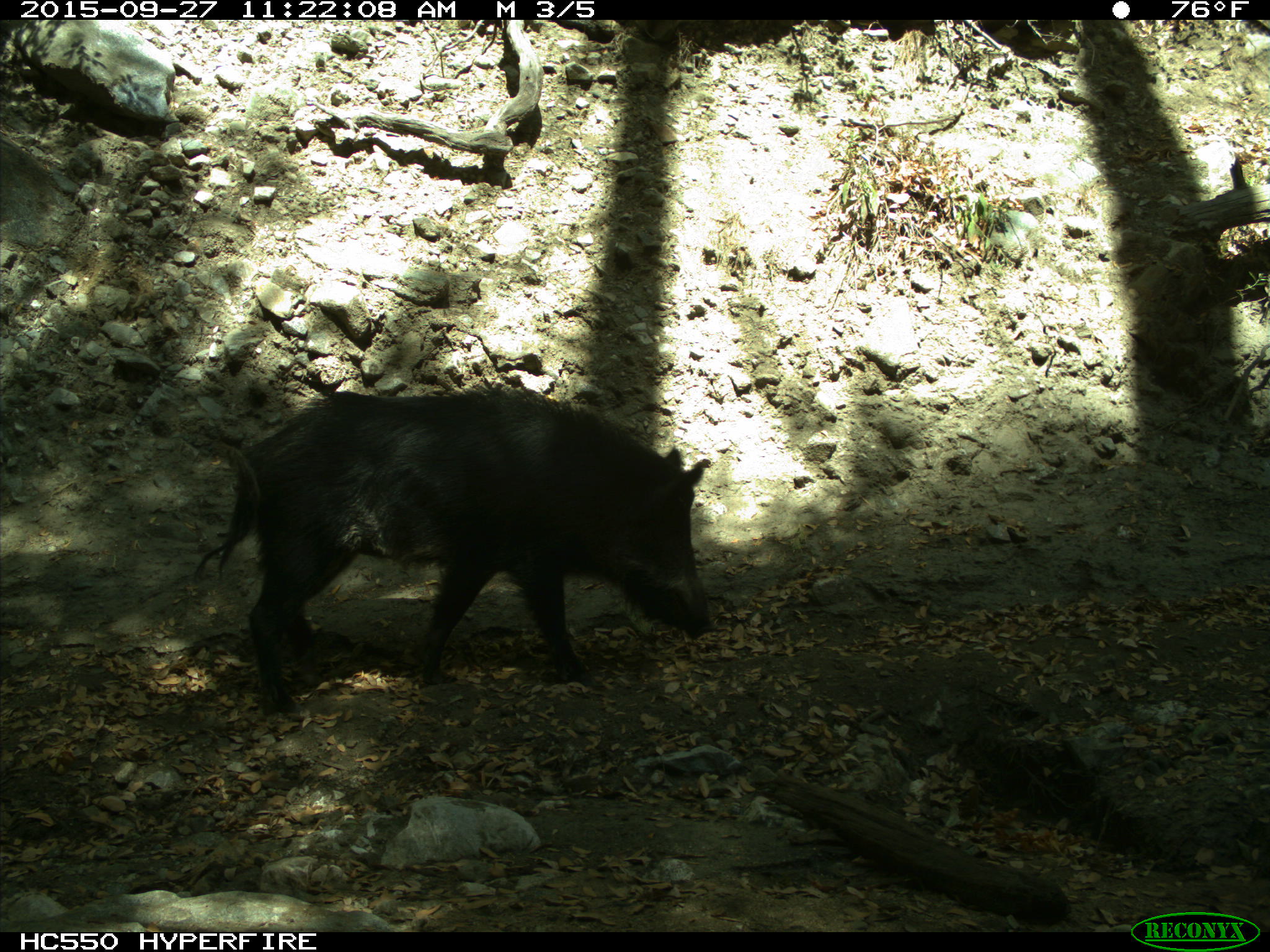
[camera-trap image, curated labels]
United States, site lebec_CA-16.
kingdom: Animalia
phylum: Chordata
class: Mammalia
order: Artiodactyla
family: Suidae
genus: Sus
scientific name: Sus scrofa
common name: wild boar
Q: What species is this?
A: Sus scrofa (wild boar).